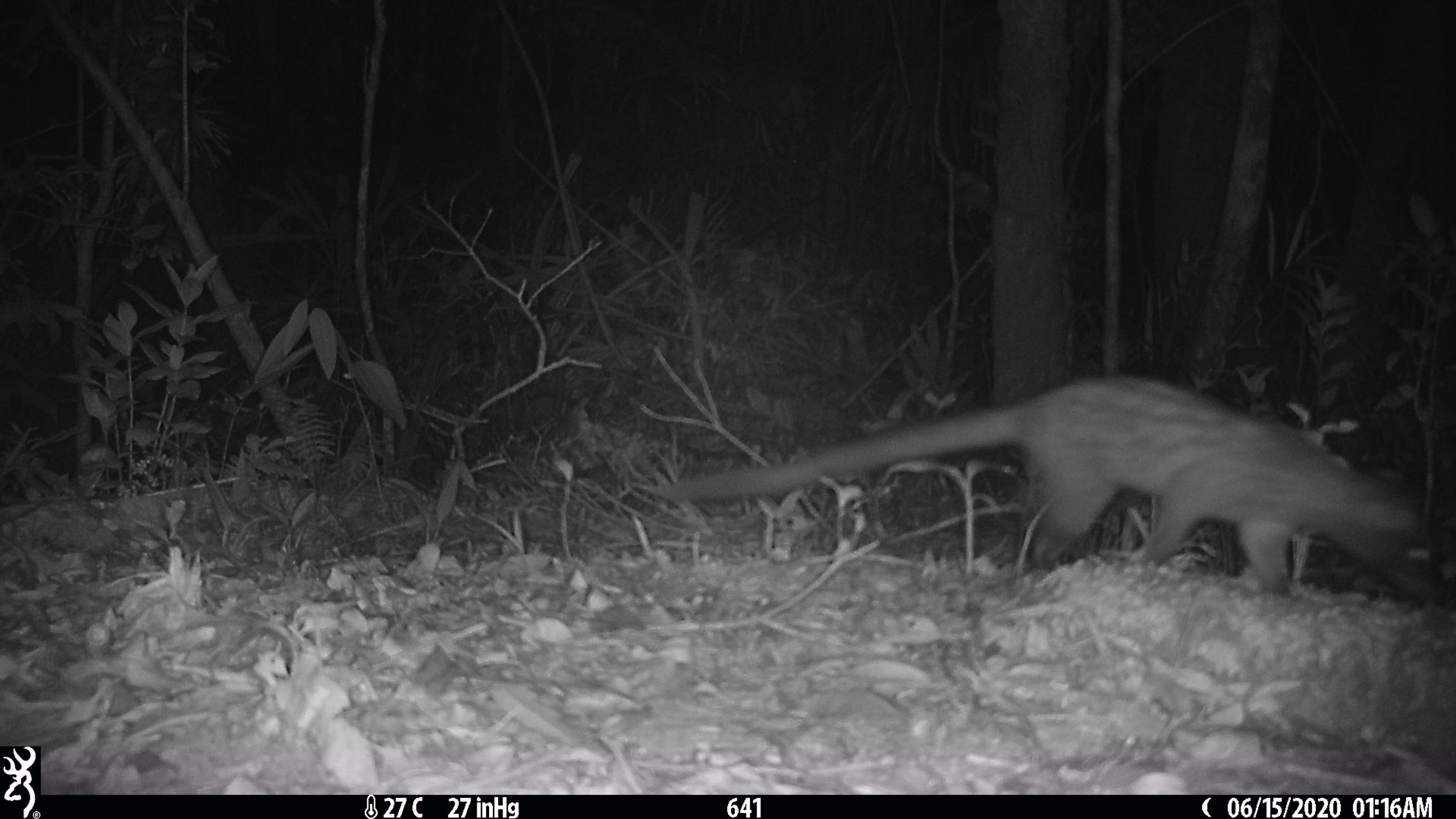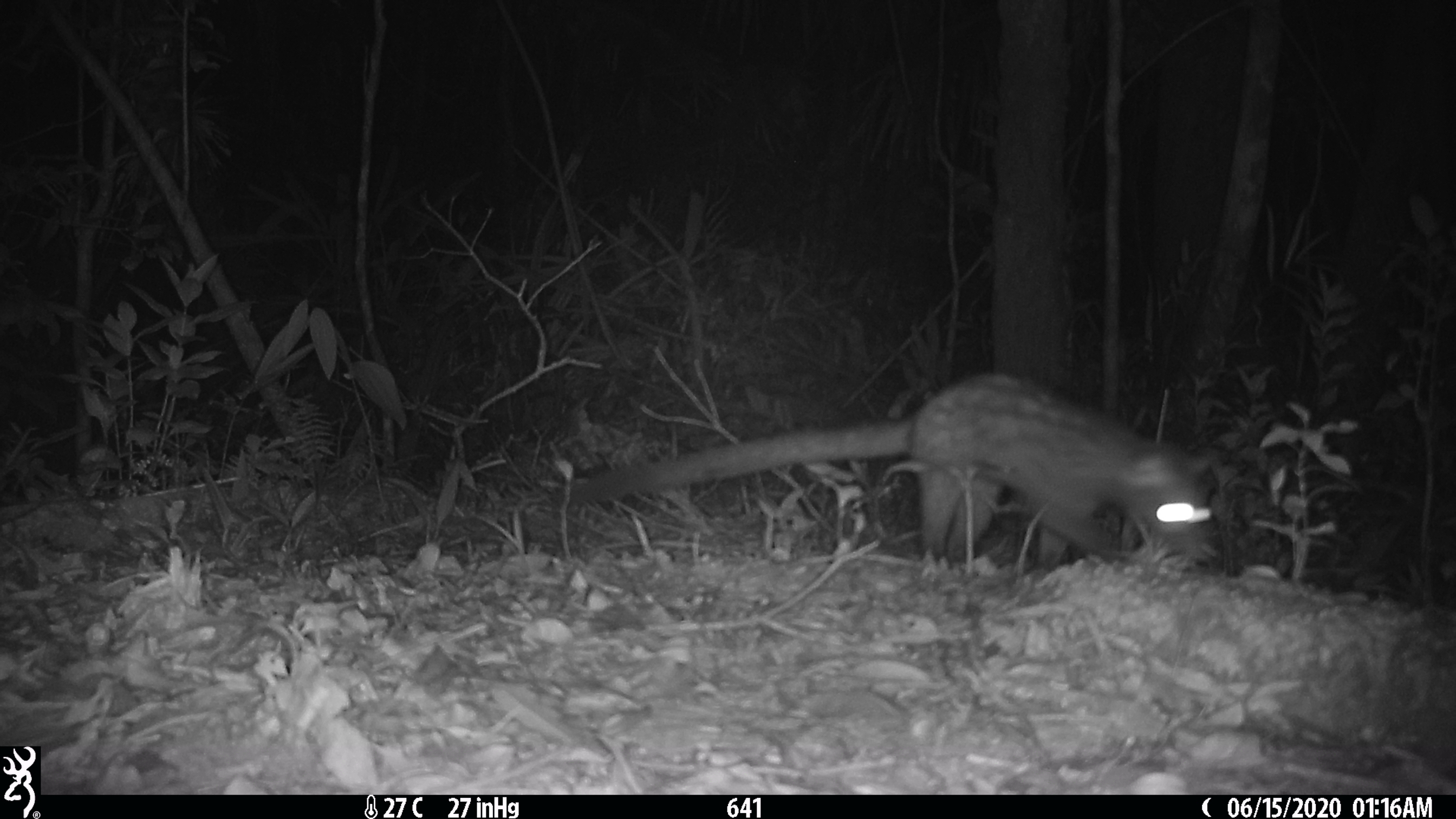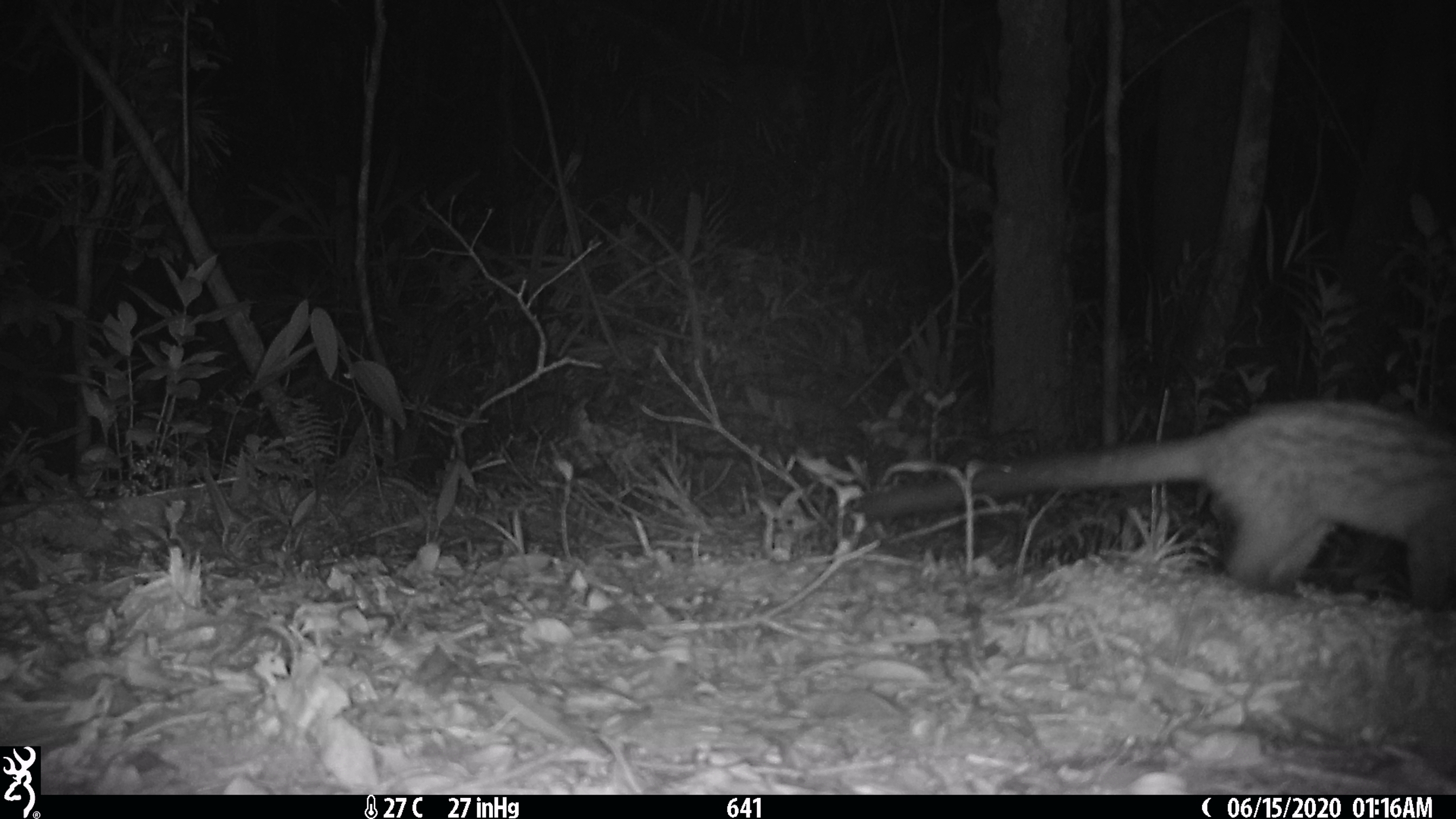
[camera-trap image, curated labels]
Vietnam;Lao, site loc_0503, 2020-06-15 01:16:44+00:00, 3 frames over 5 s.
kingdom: Animalia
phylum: Chordata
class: Mammalia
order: Carnivora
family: Viverridae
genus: Paradoxurus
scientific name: Paradoxurus hermaphroditus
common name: common palm civet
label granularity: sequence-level